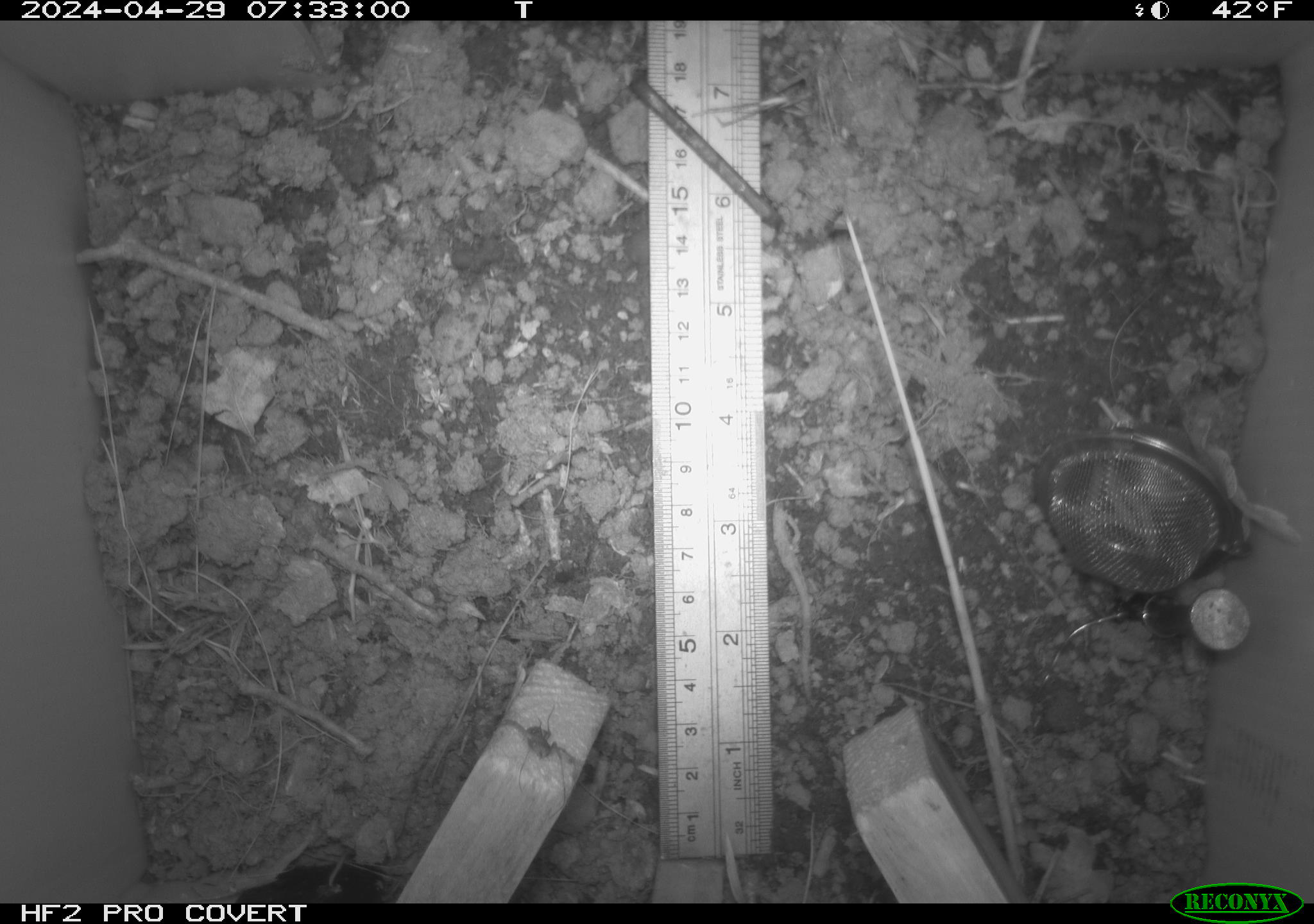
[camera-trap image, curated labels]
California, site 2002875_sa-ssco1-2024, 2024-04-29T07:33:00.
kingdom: Animalia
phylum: Arthropoda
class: Arachnida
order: Araneae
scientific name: Araneae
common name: spider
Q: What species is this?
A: Spider (Araneae).